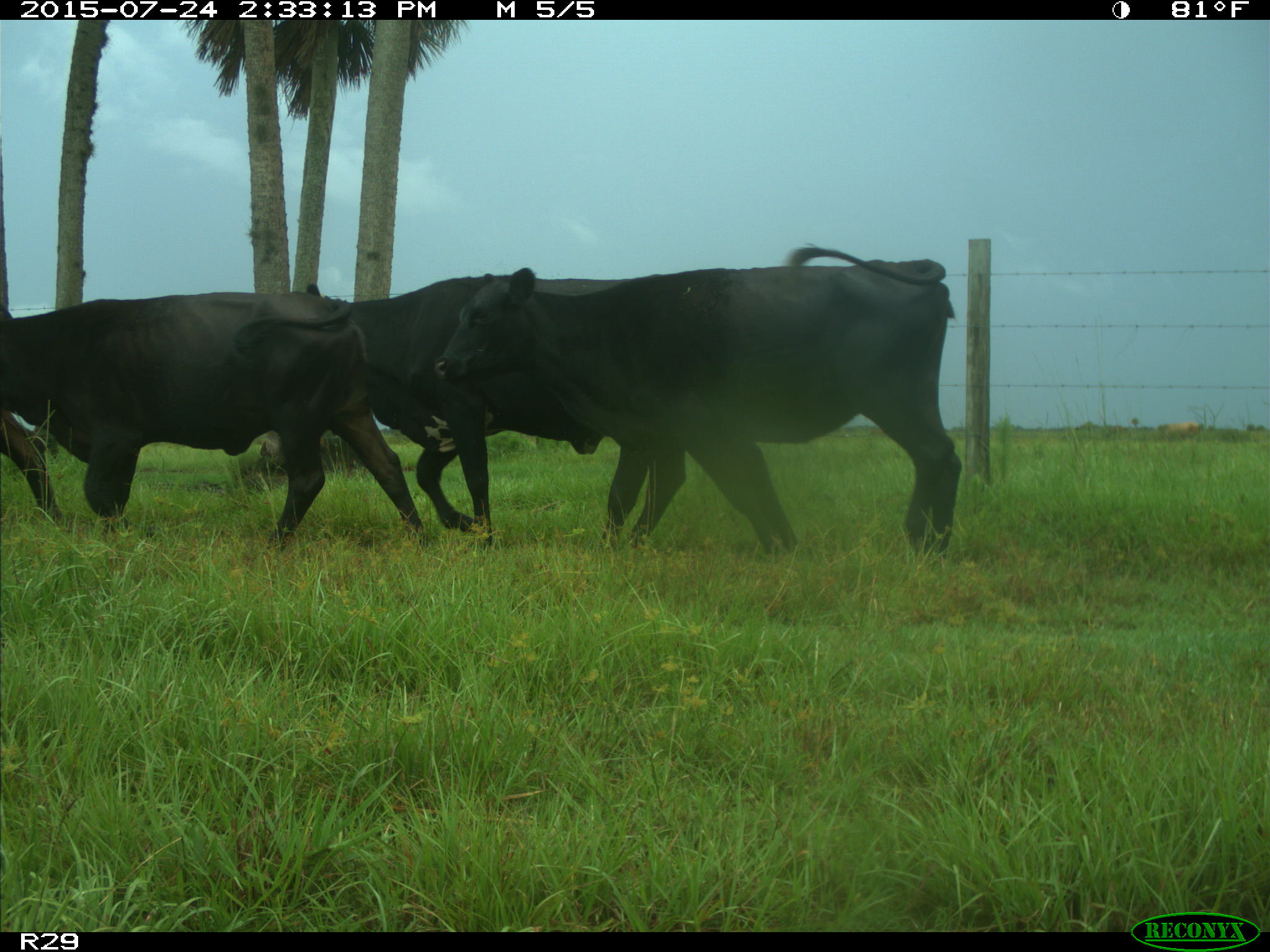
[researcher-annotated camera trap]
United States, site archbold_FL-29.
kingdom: Animalia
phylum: Chordata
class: Mammalia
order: Artiodactyla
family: Bovidae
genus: Bos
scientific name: Bos taurus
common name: domestic cow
Bos taurus (domestic cow).